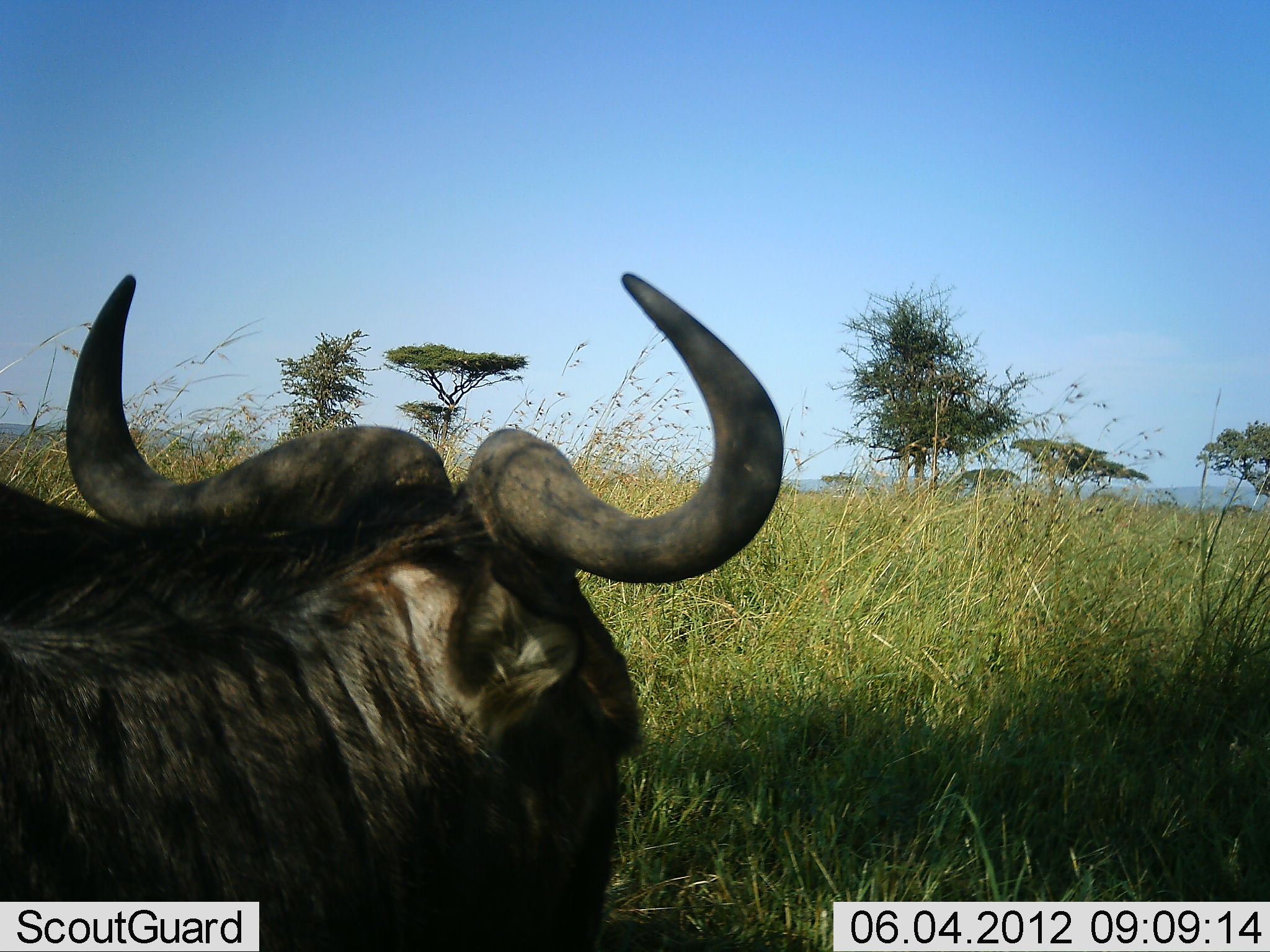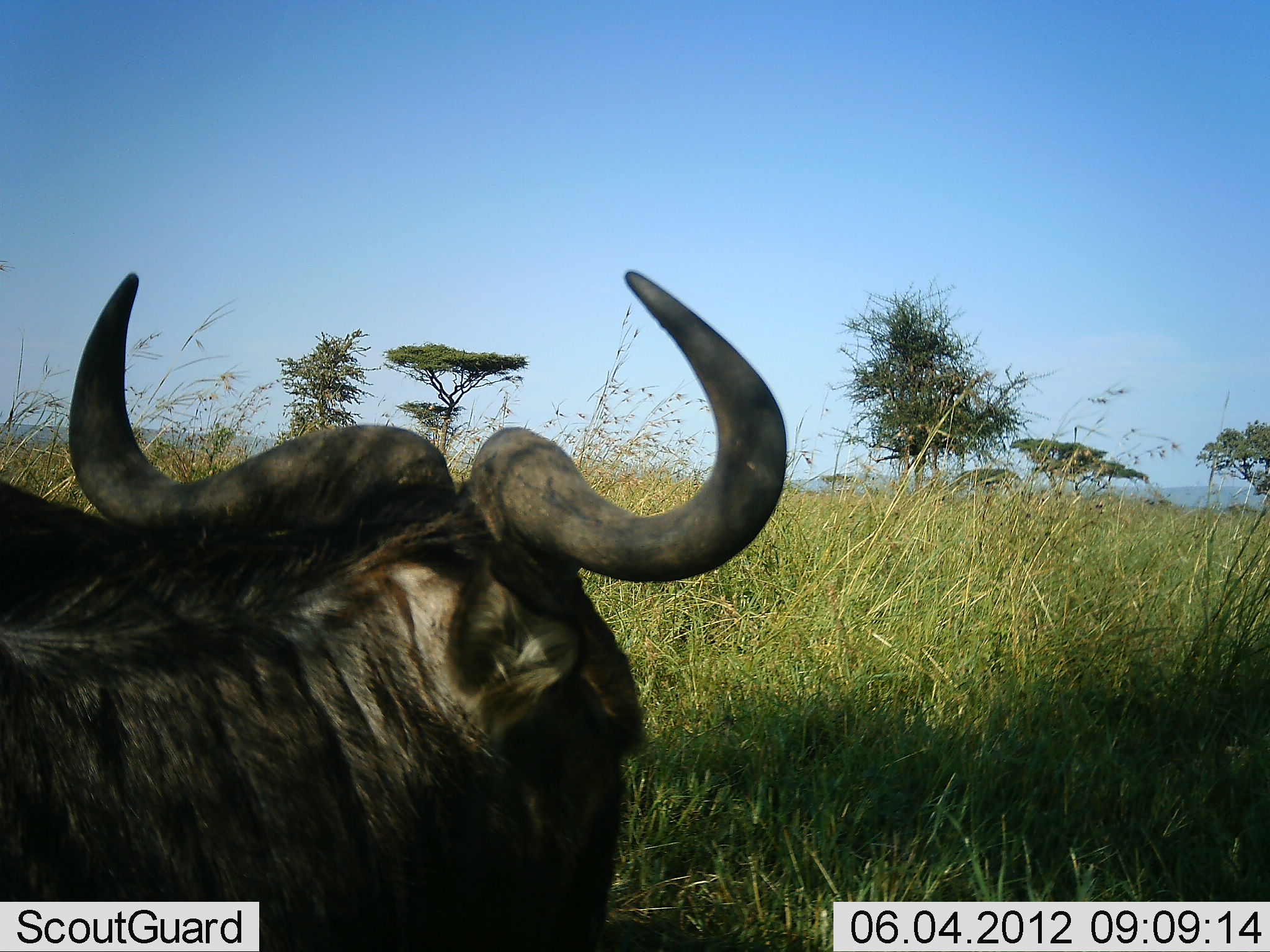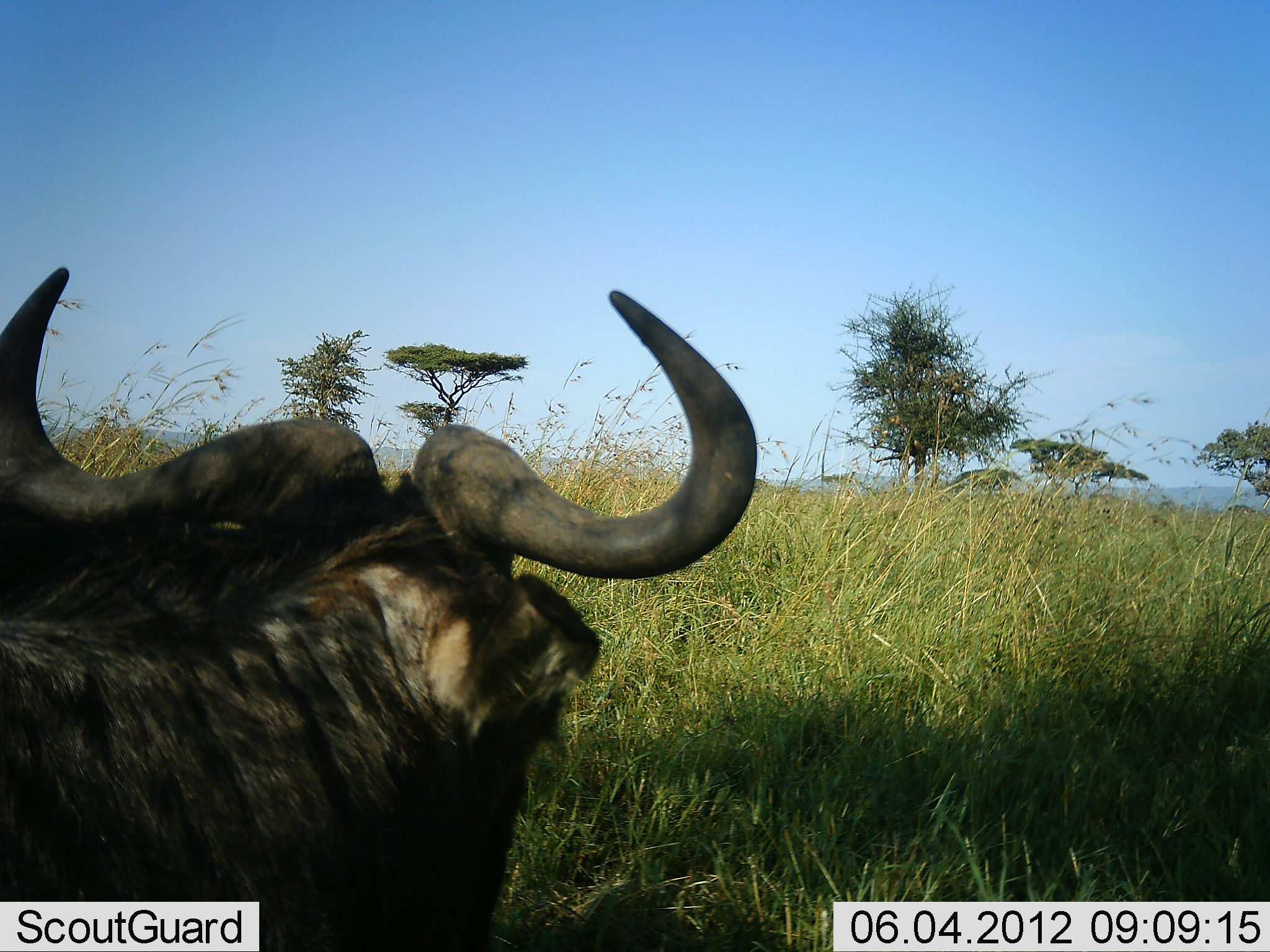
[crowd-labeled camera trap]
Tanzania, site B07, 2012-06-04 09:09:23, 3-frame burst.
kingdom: Animalia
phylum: Chordata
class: Mammalia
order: Artiodactyla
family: Bovidae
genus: Connochaetes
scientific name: Connochaetes taurinus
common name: blue wildebeest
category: wildebeest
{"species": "wildebeest (blue wildebeest) (Connochaetes taurinus)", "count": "1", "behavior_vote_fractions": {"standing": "70%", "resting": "30%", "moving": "0%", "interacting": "0%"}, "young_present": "0%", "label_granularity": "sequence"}